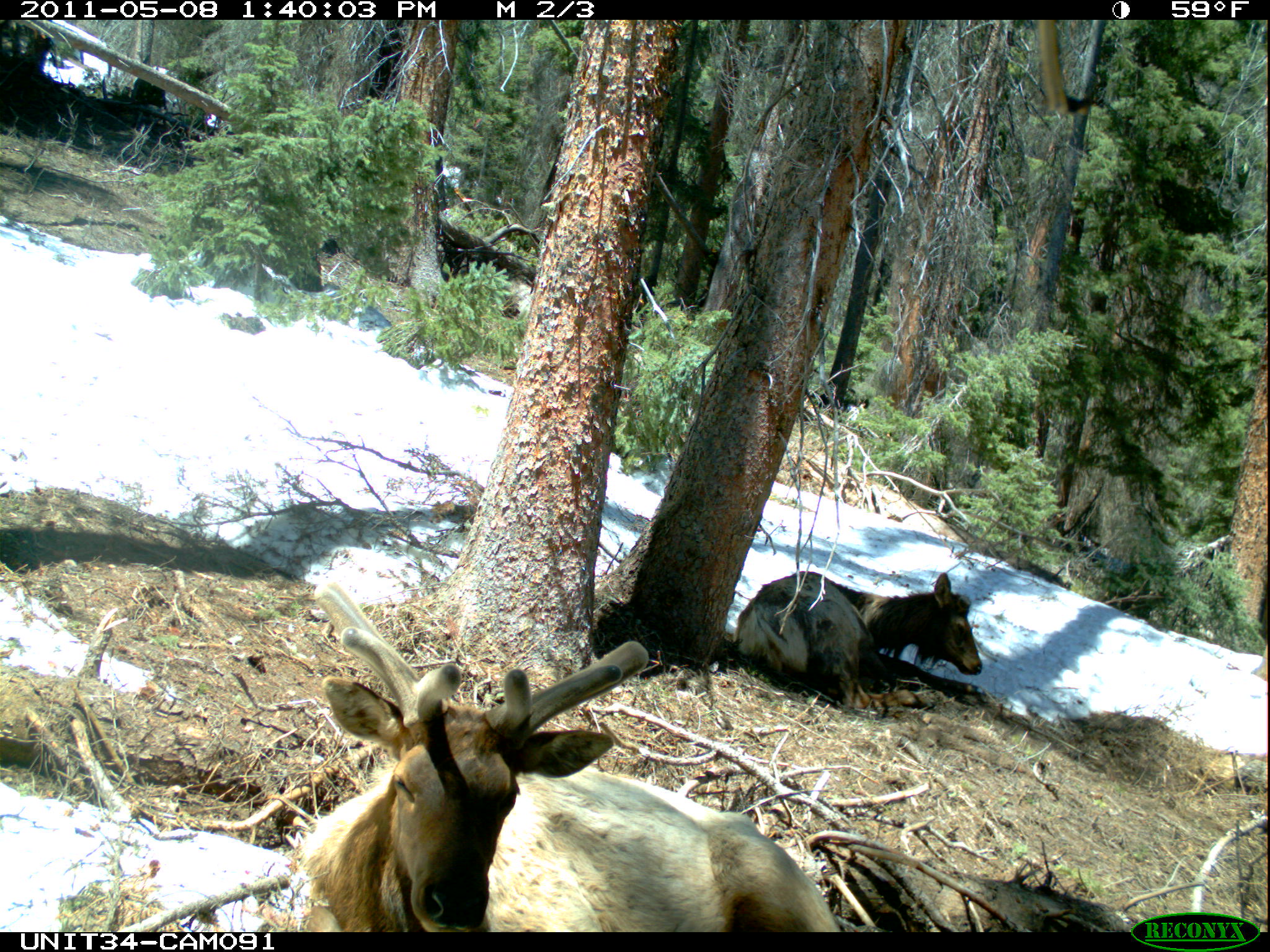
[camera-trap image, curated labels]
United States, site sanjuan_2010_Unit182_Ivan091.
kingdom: Animalia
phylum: Chordata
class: Mammalia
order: Artiodactyla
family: Cervidae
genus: Cervus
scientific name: Cervus elaphus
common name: red deer